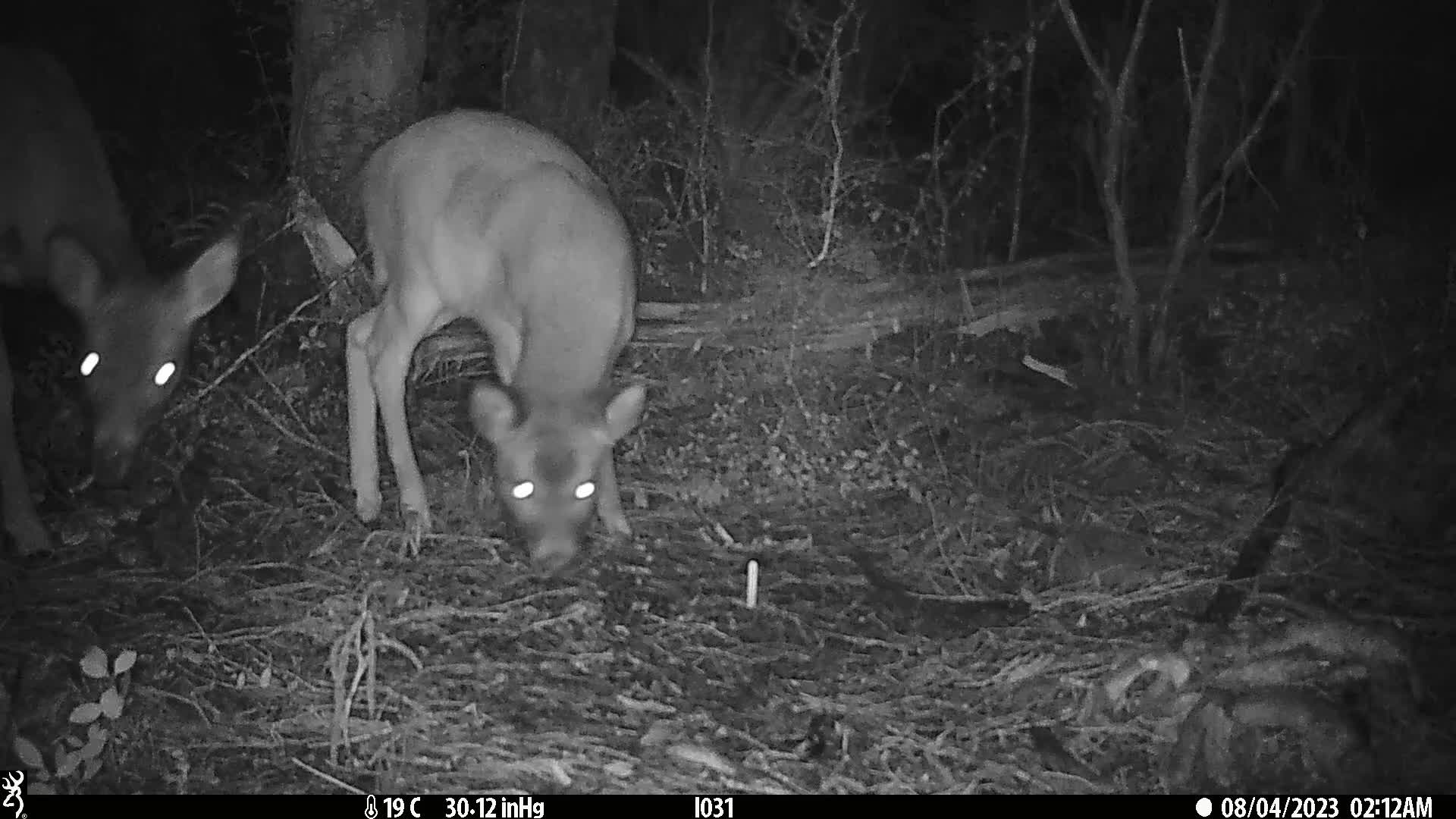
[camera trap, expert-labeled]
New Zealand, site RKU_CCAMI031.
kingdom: Animalia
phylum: Chordata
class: Mammalia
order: Artiodactyla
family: Cervidae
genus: Odocoileus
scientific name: Odocoileus virginianus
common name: white-tailed deer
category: white tailed deer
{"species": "white tailed deer (white-tailed deer) (Odocoileus virginianus)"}